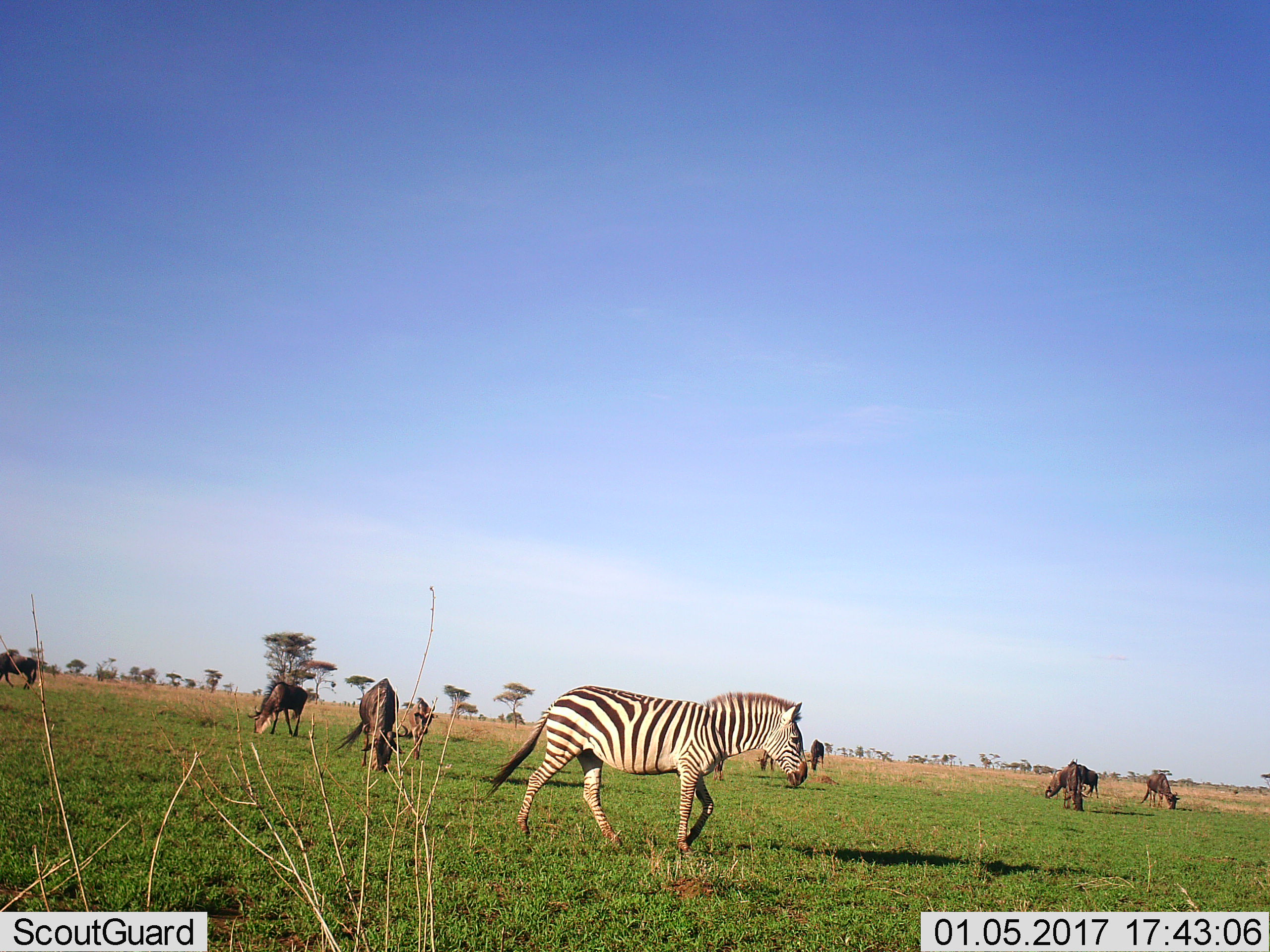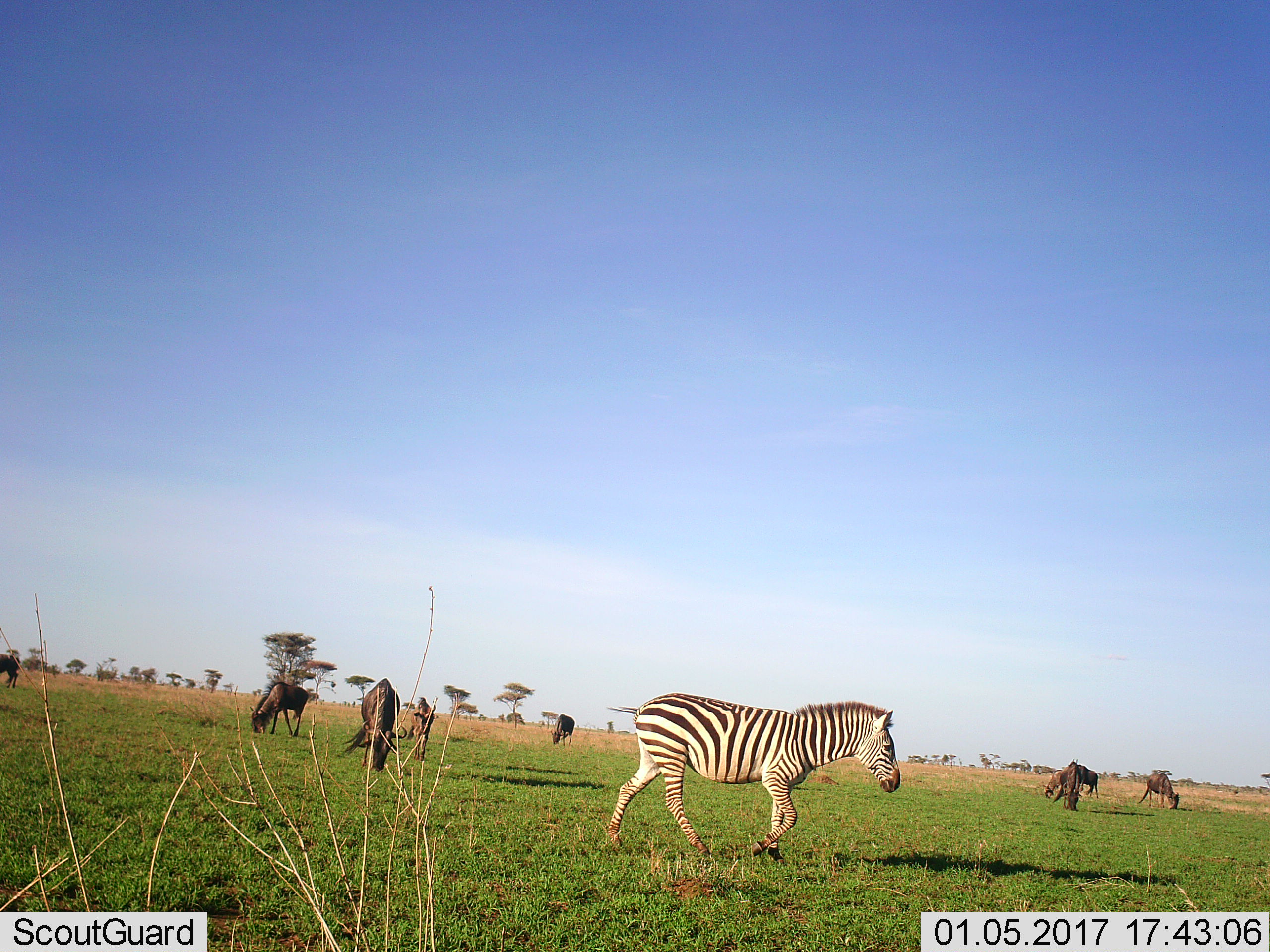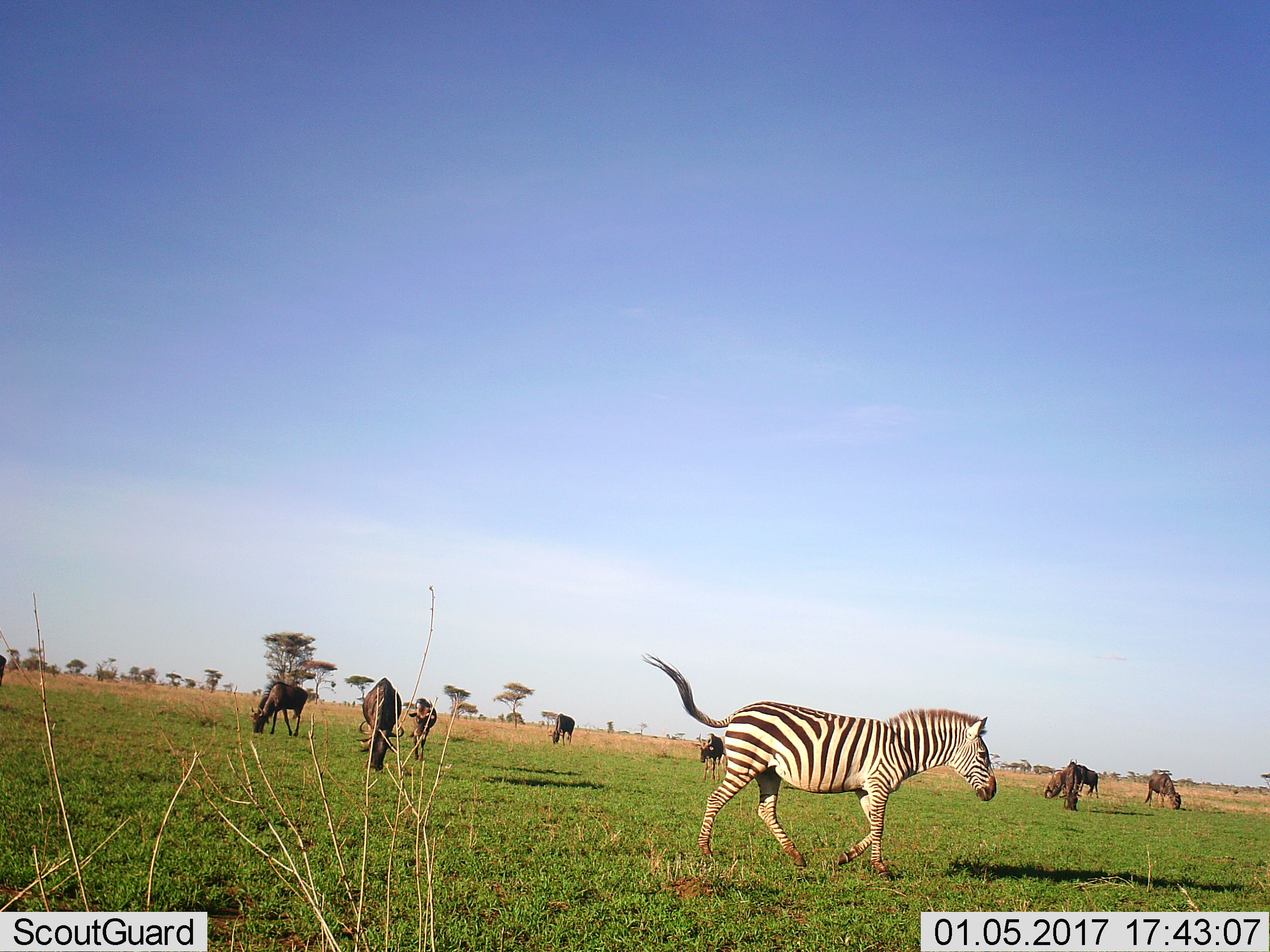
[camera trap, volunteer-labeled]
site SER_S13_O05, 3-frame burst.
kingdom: Animalia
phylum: Chordata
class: Mammalia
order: Artiodactyla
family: Bovidae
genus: Connochaetes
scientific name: Connochaetes taurinus taurinus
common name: blue wildebeest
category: wildebeestblue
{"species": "wildebeestblue (blue wildebeest) (Connochaetes taurinus taurinus)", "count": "11-50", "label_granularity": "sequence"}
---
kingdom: Animalia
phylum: Chordata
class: Mammalia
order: Perissodactyla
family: Equidae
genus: Equus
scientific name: Equus quagga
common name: plains zebra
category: zebraplains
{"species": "zebraplains (plains zebra) (Equus quagga)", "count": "1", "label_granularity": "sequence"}